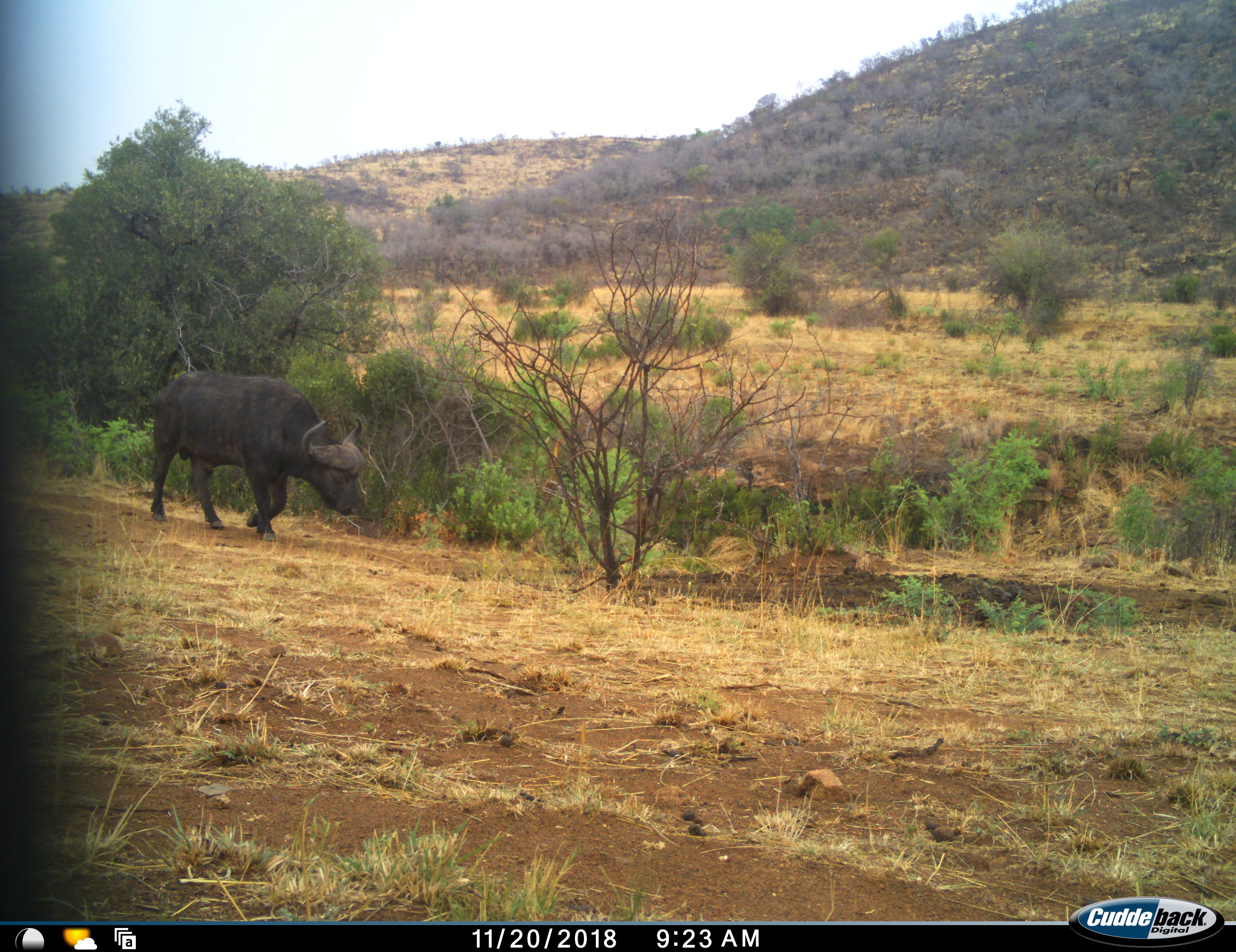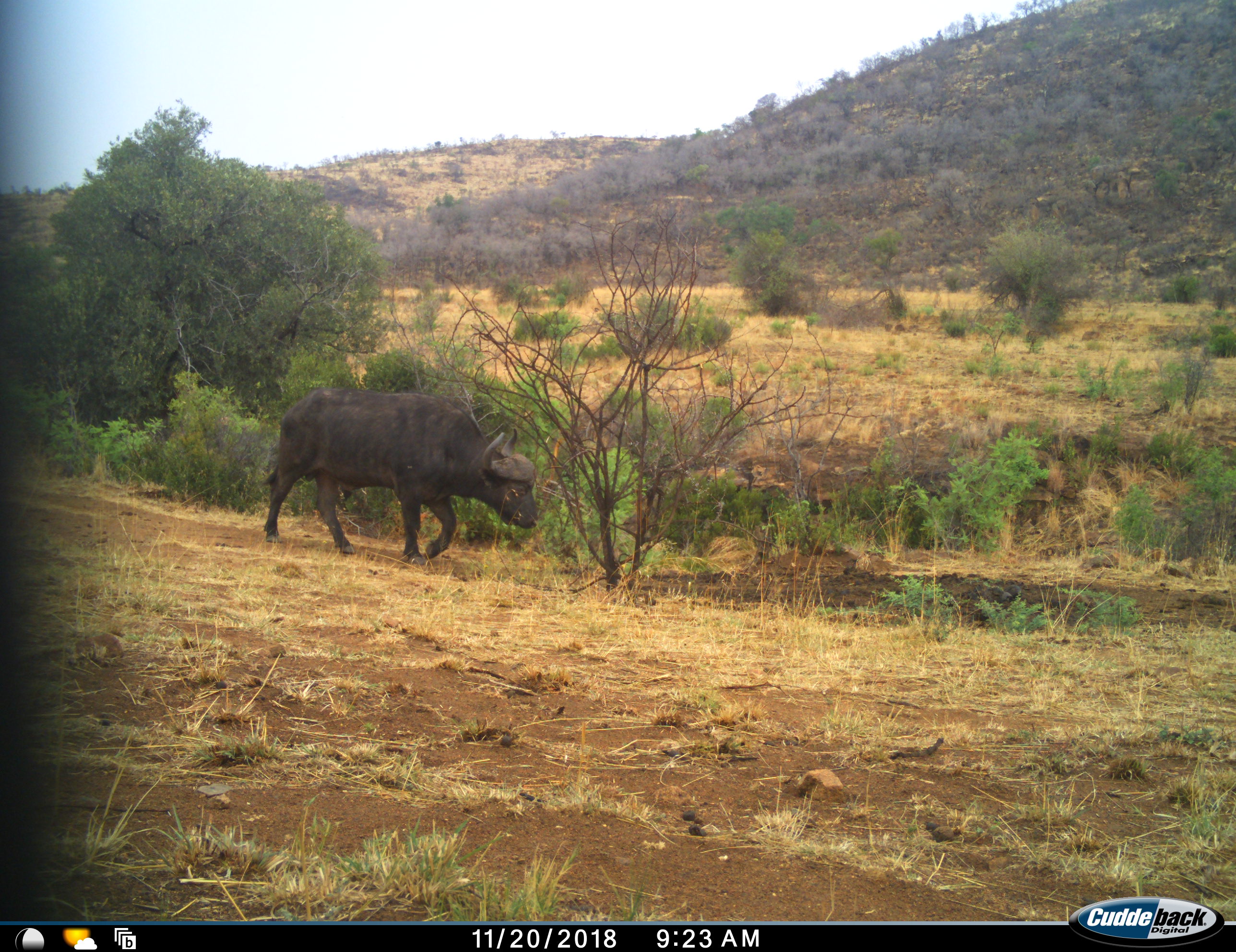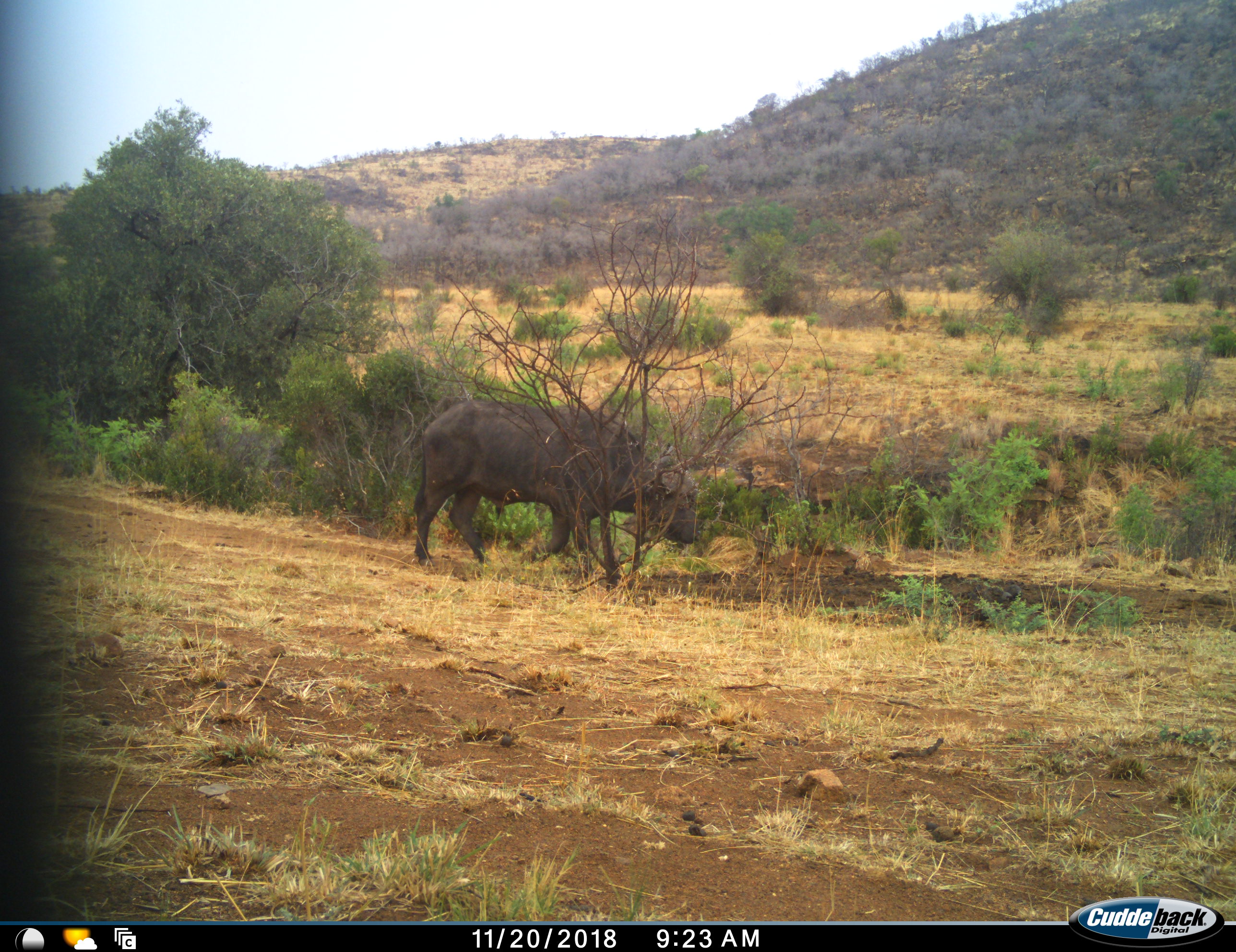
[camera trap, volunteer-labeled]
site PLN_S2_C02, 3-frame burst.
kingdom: Animalia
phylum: Chordata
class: Mammalia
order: Artiodactyla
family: Bovidae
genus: Syncerus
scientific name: Syncerus caffer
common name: african buffalo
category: buffalo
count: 1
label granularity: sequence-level